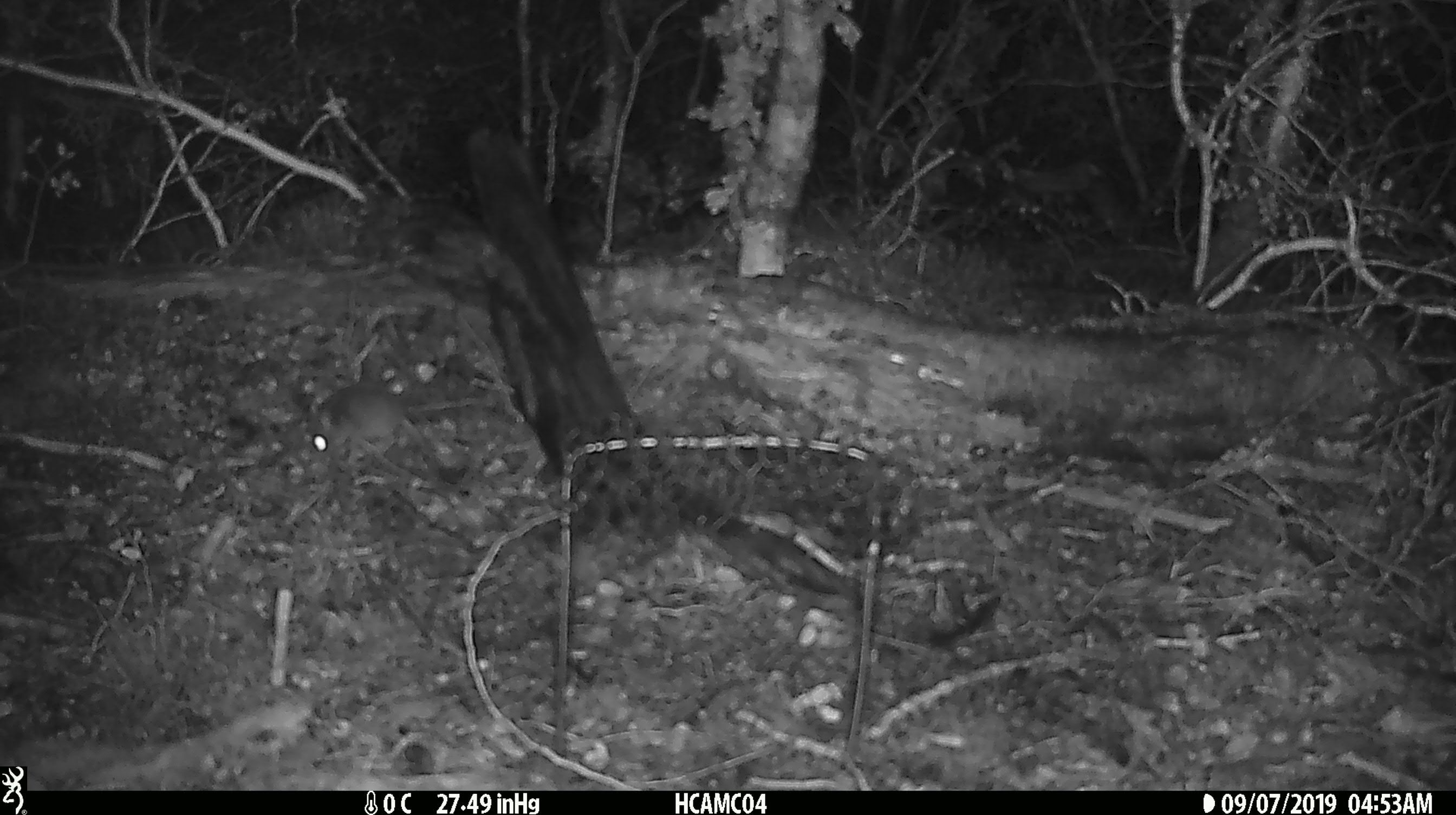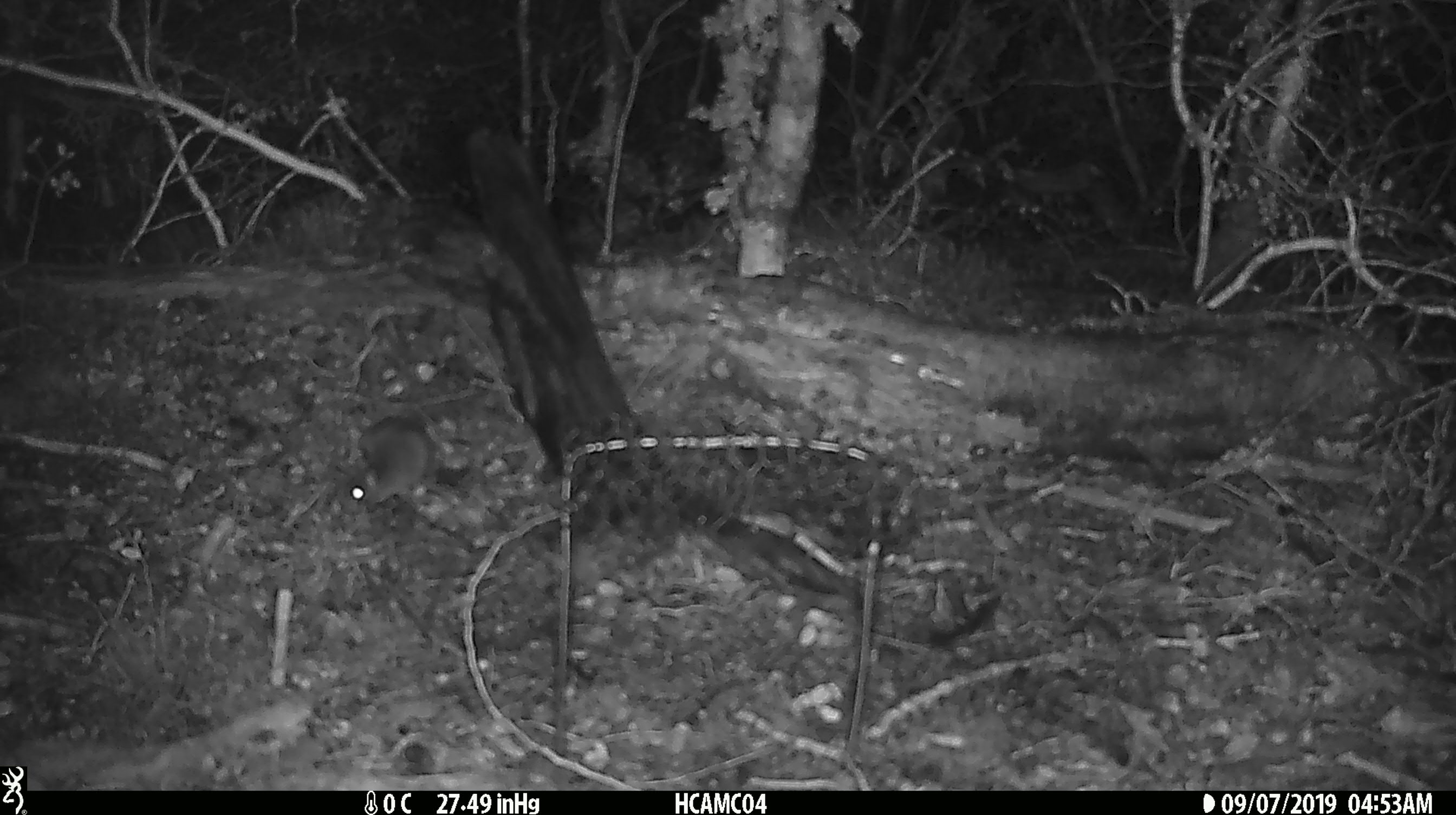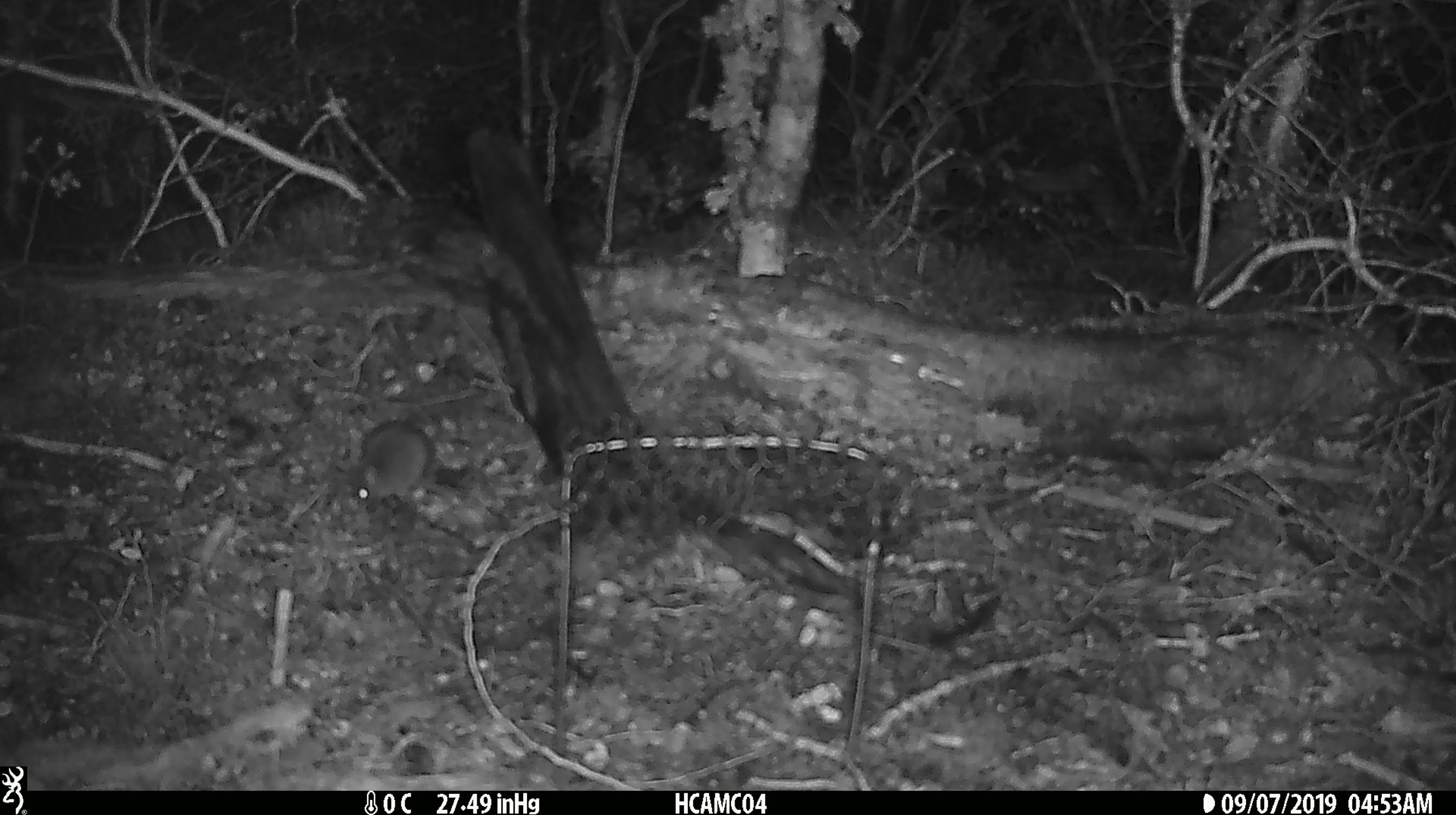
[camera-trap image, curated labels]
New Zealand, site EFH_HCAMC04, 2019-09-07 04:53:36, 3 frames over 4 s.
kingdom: Animalia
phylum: Chordata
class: Mammalia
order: Rodentia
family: Muridae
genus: Mus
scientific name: Mus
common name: mouse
Mouse (Mus).